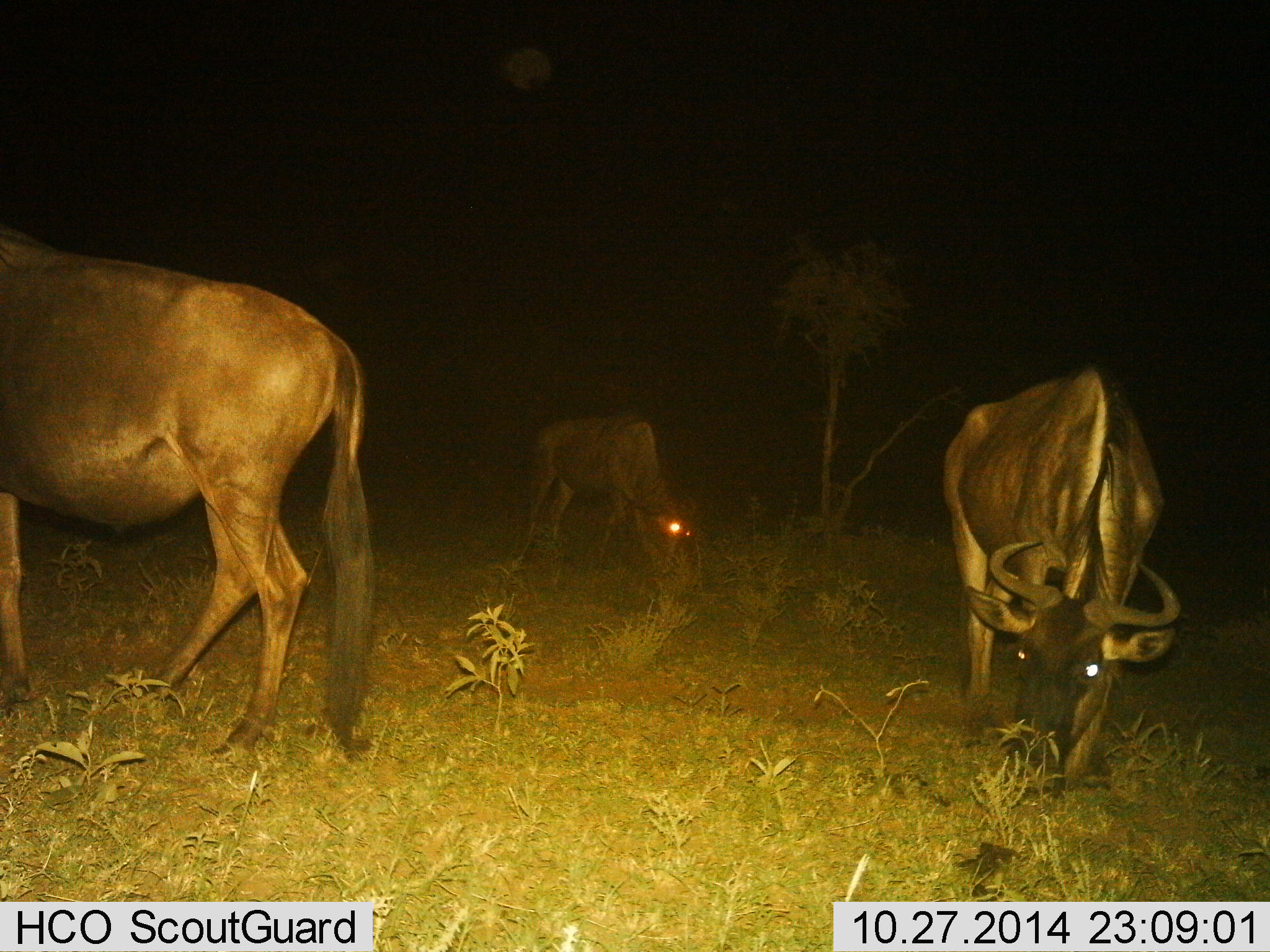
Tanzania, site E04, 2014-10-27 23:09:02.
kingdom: Animalia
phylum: Chordata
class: Mammalia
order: Artiodactyla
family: Bovidae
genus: Connochaetes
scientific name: Connochaetes taurinus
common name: blue wildebeest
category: wildebeest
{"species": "wildebeest (blue wildebeest) (Connochaetes taurinus)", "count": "3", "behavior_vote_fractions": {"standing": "30%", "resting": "0%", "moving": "0%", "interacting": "0%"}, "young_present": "0%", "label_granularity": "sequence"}